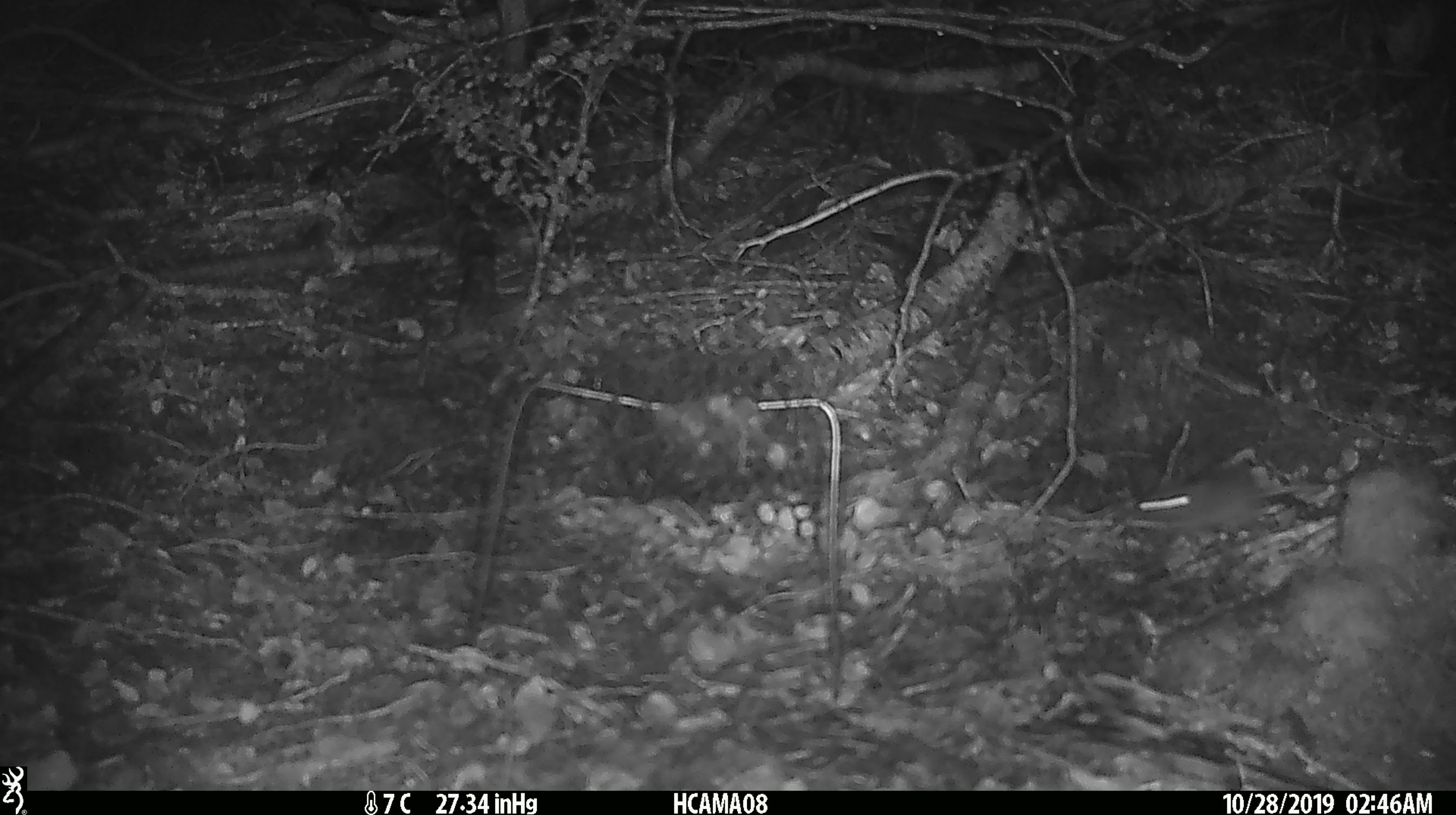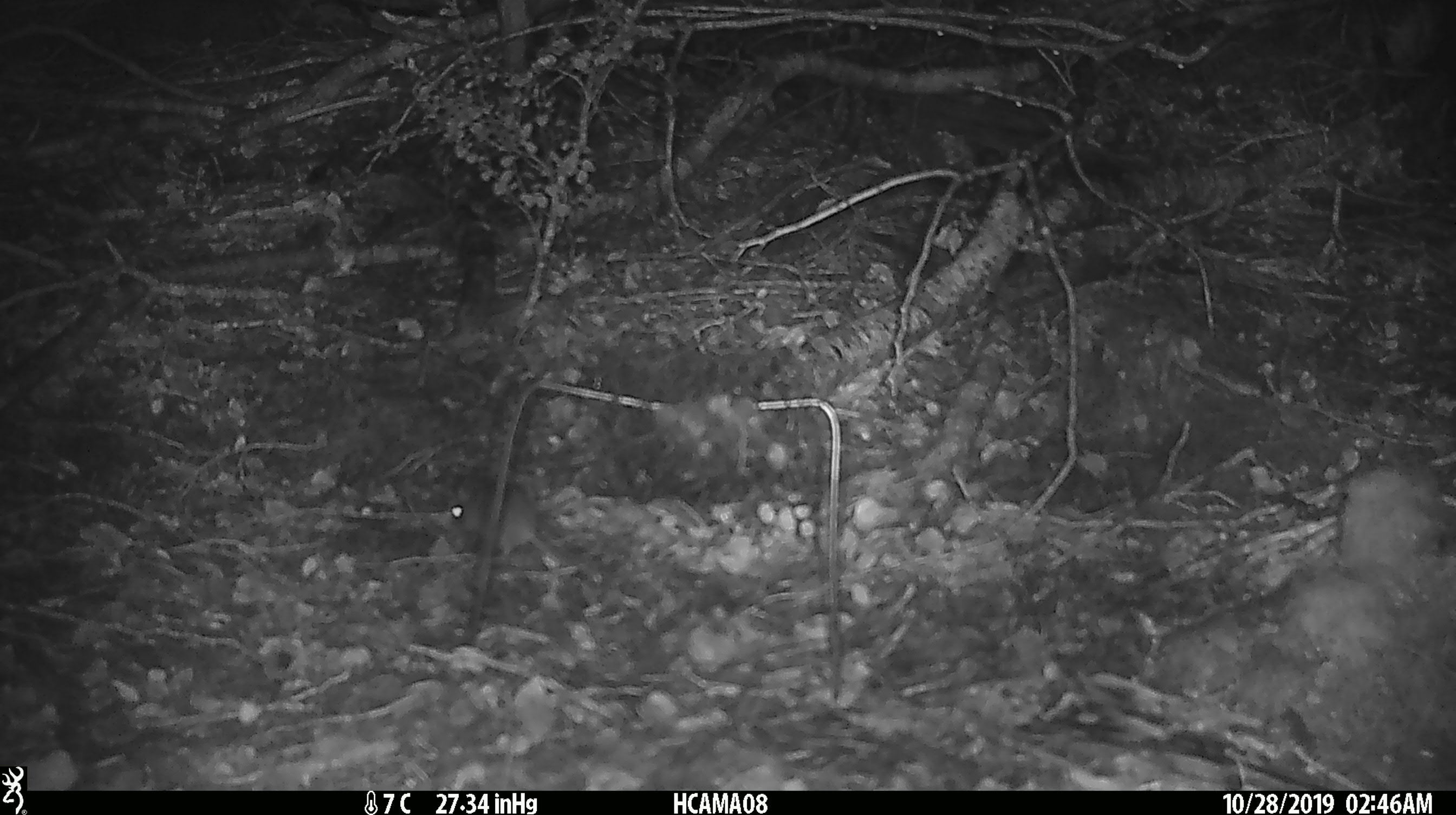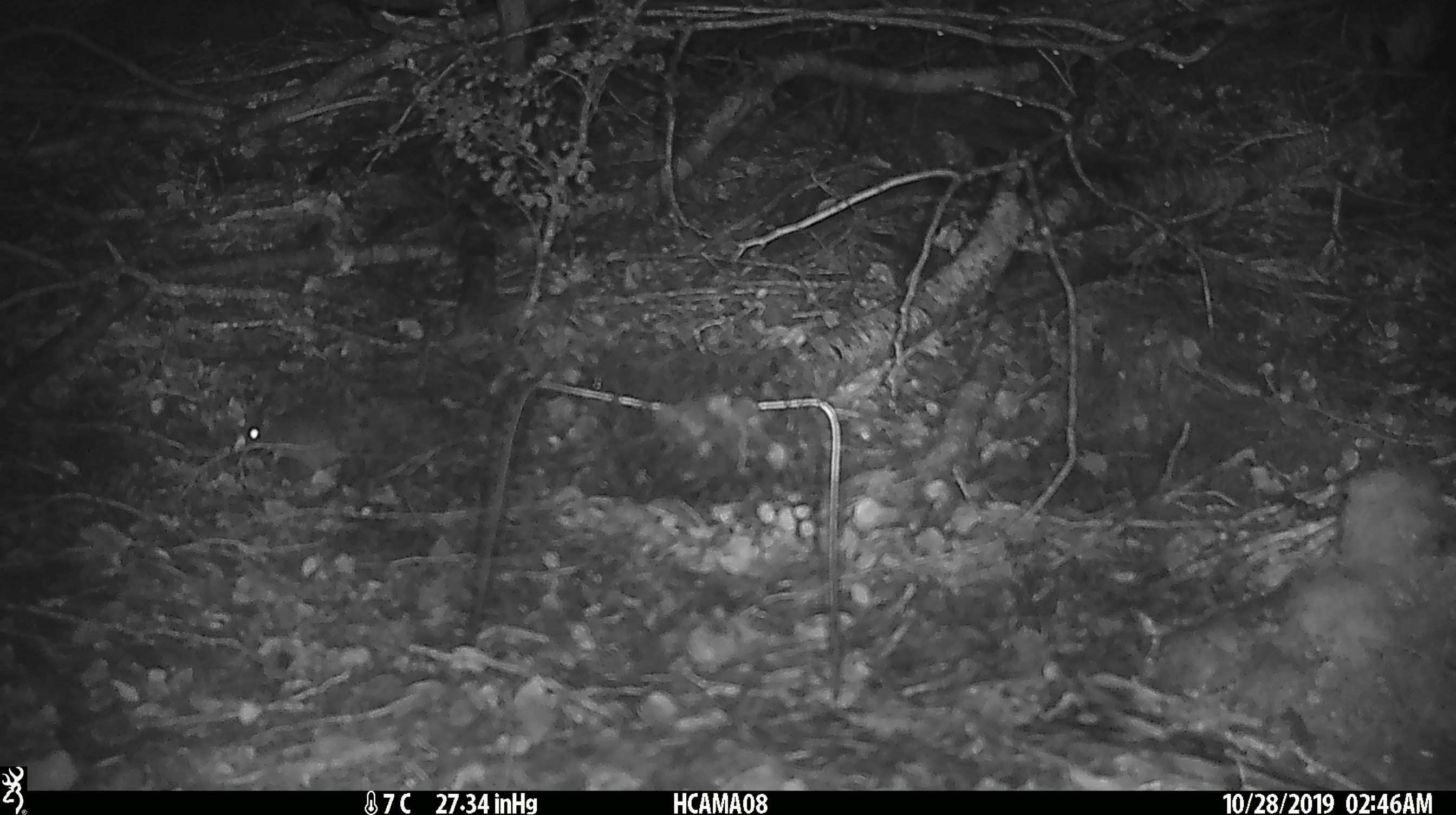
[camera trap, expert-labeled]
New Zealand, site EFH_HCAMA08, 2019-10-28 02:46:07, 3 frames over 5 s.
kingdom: Animalia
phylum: Chordata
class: Mammalia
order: Rodentia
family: Muridae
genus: Mus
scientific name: Mus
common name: mouse